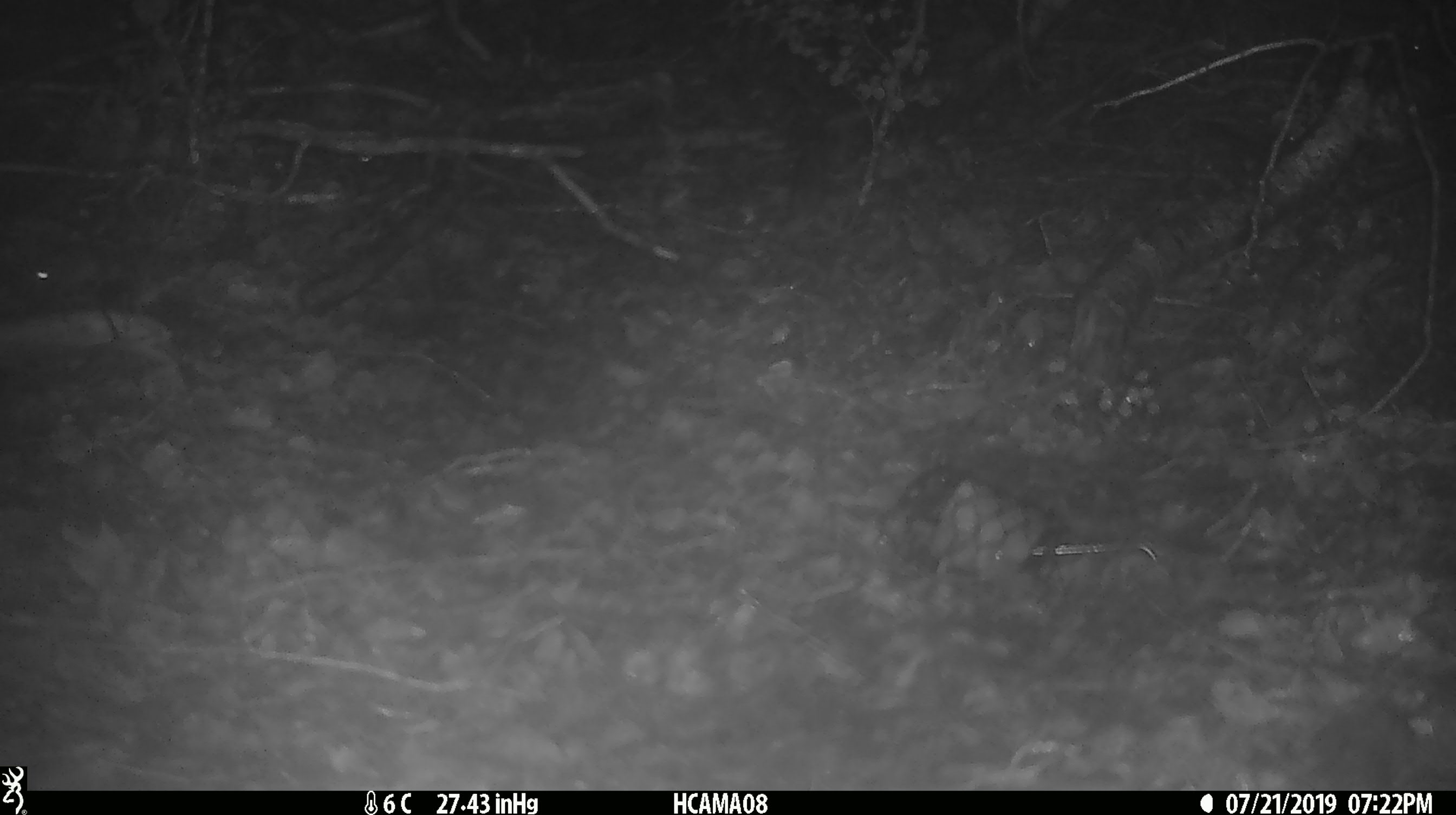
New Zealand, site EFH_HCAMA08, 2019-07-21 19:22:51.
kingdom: Animalia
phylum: Chordata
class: Mammalia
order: Rodentia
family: Muridae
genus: Mus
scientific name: Mus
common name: mouse